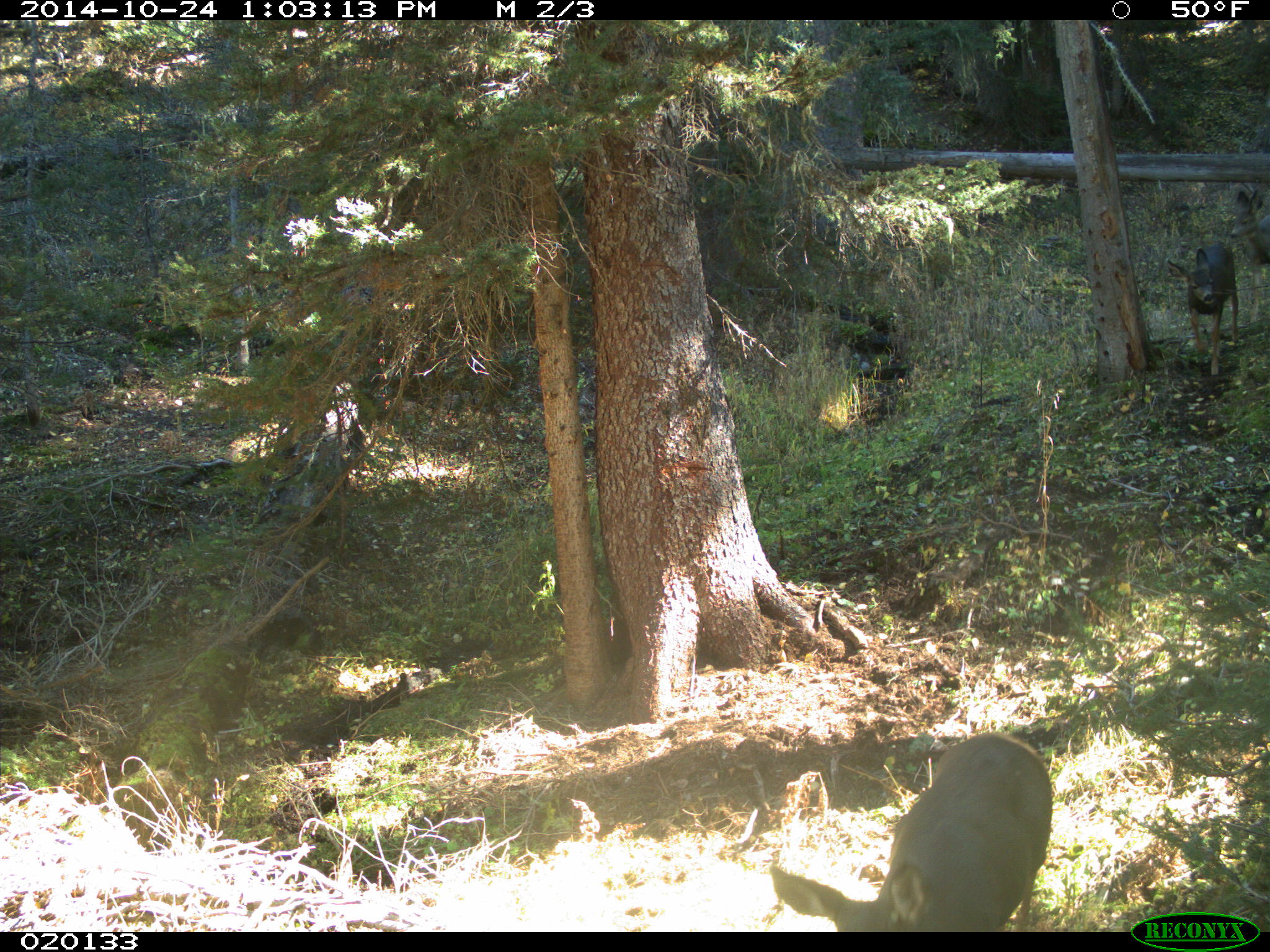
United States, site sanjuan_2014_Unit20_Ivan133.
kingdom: Animalia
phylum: Chordata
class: Mammalia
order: Artiodactyla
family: Cervidae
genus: Odocoileus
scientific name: Odocoileus hemionus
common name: mule deer